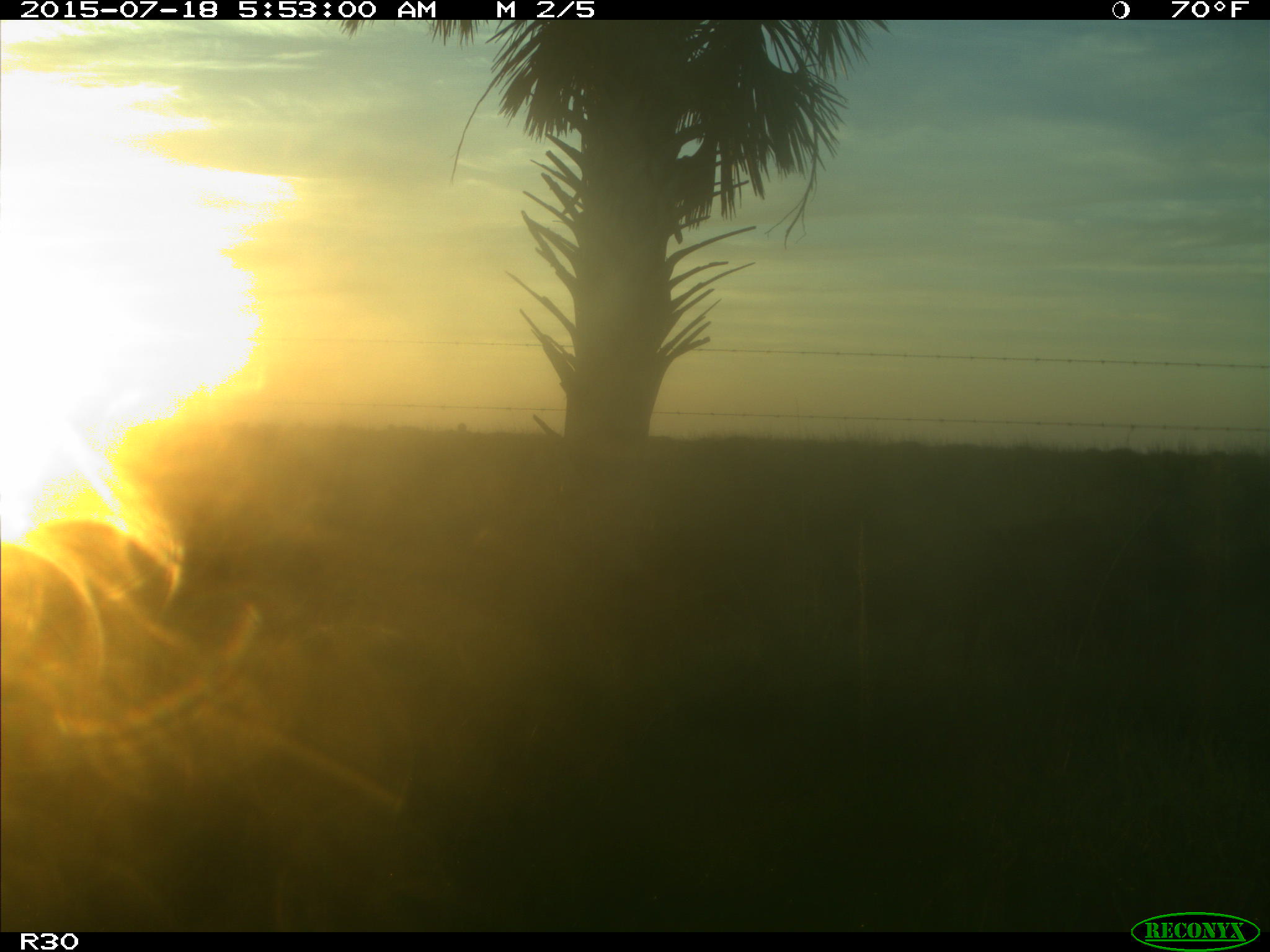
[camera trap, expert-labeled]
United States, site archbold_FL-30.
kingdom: Animalia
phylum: Chordata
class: Mammalia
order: Artiodactyla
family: Bovidae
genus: Bos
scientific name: Bos taurus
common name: domestic cow